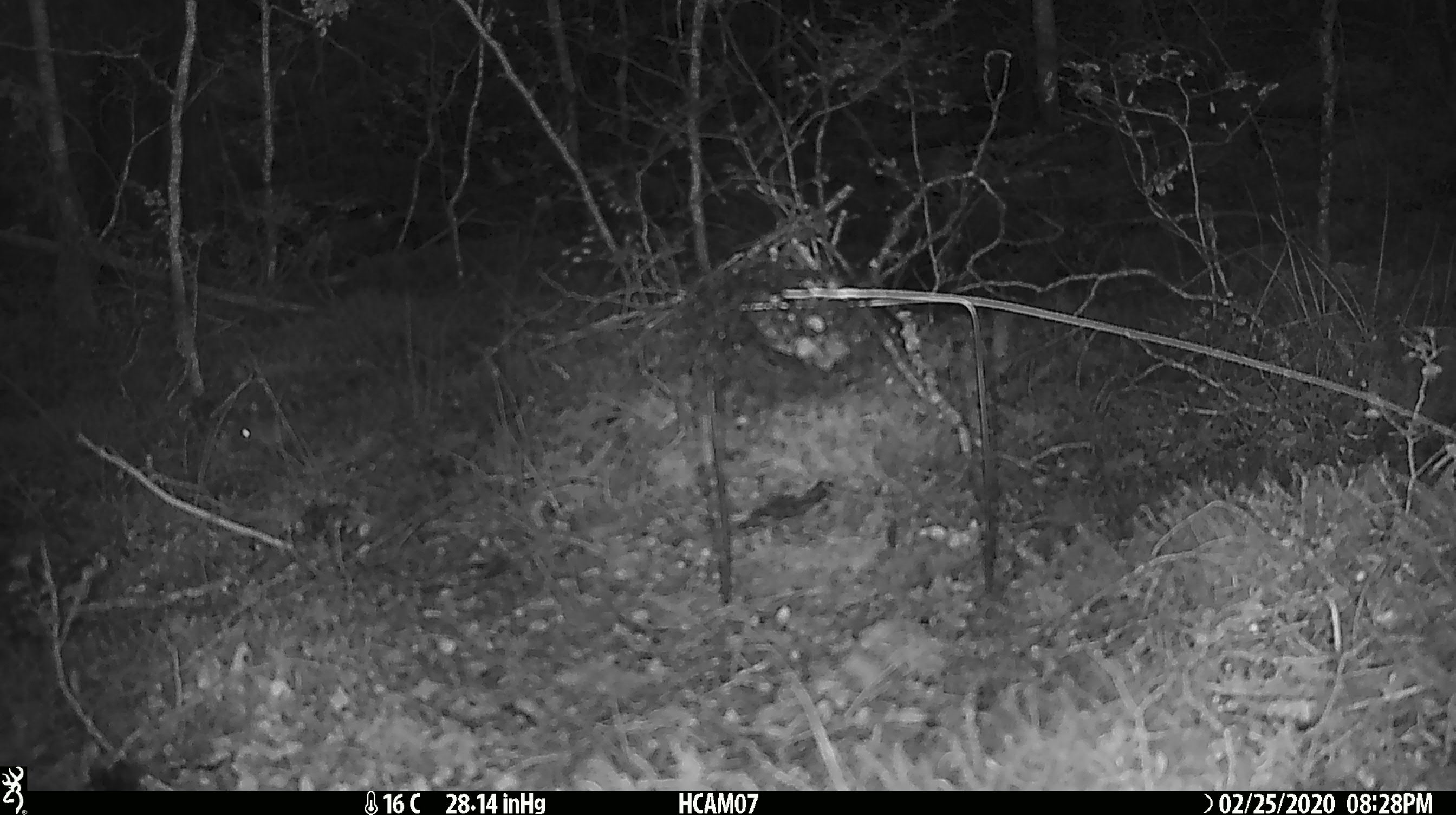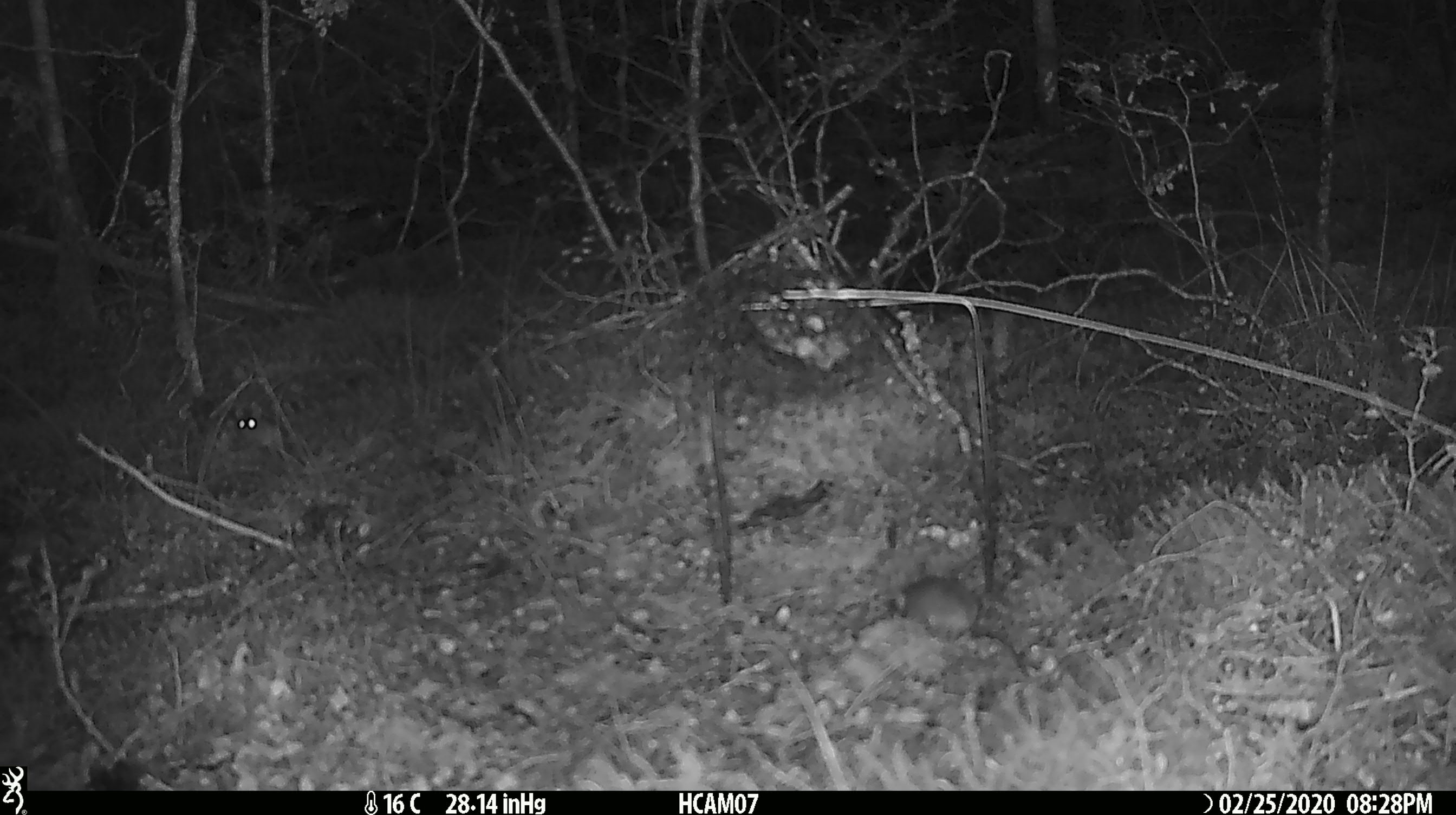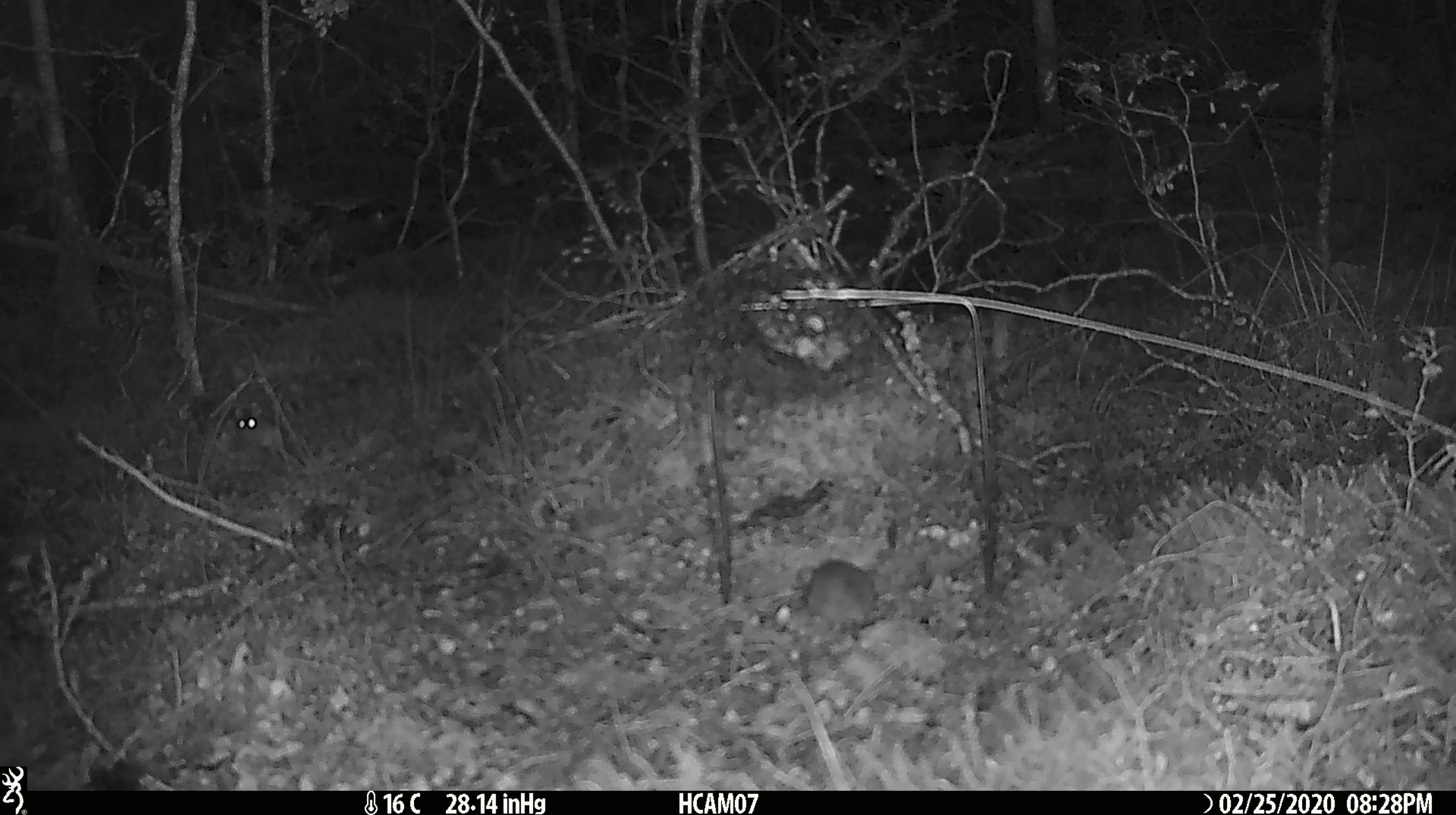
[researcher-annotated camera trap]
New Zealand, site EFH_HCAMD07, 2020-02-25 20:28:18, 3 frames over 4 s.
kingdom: Animalia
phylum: Chordata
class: Mammalia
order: Rodentia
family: Muridae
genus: Mus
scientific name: Mus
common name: mouse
Mouse (Mus).